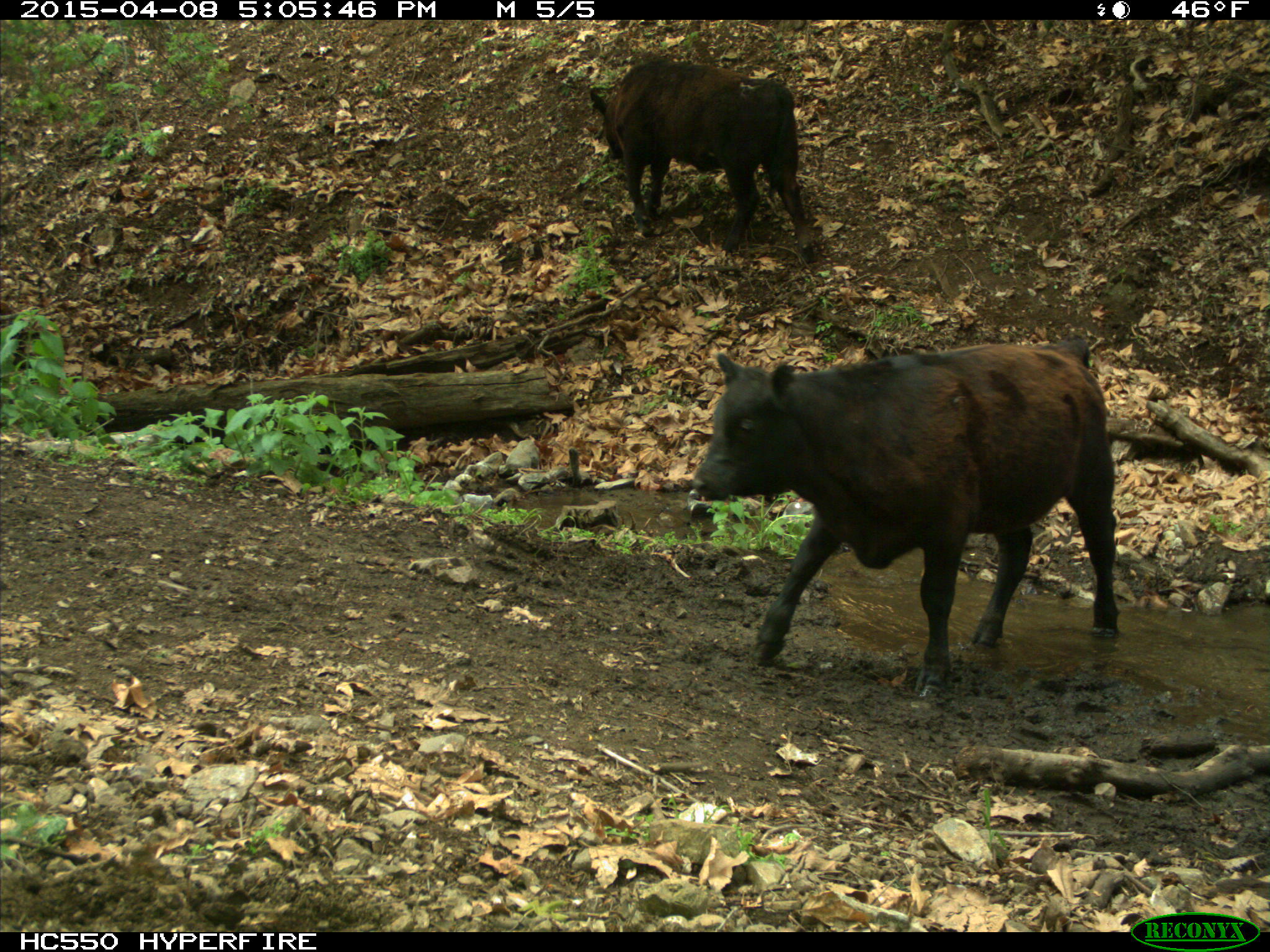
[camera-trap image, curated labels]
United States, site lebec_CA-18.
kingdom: Animalia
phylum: Chordata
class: Mammalia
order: Artiodactyla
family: Bovidae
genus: Bos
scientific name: Bos taurus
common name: domestic cow